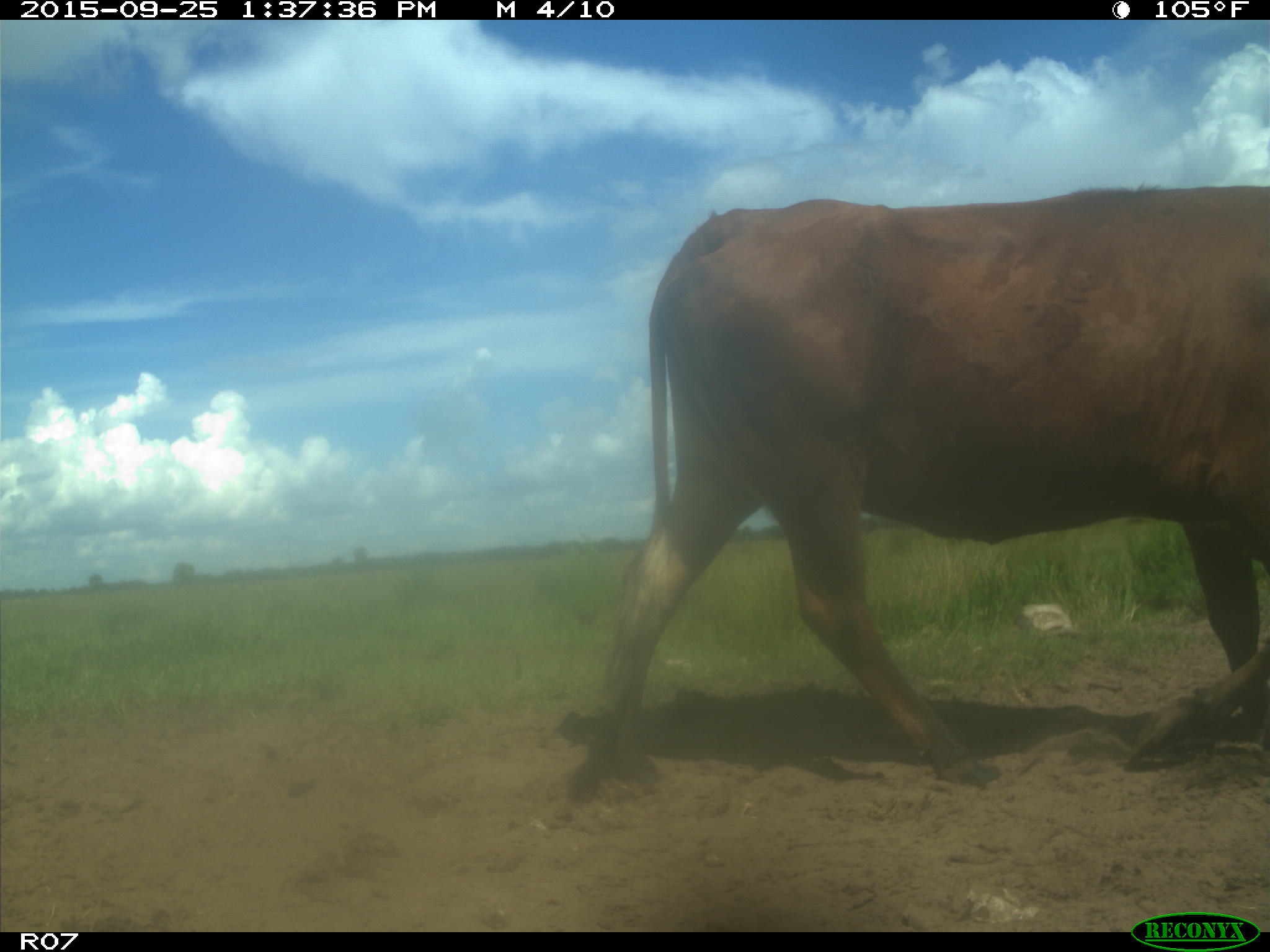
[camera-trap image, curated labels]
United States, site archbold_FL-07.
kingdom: Animalia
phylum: Chordata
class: Mammalia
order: Artiodactyla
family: Bovidae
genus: Bos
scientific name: Bos taurus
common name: domestic cow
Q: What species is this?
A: Bos taurus (domestic cow).